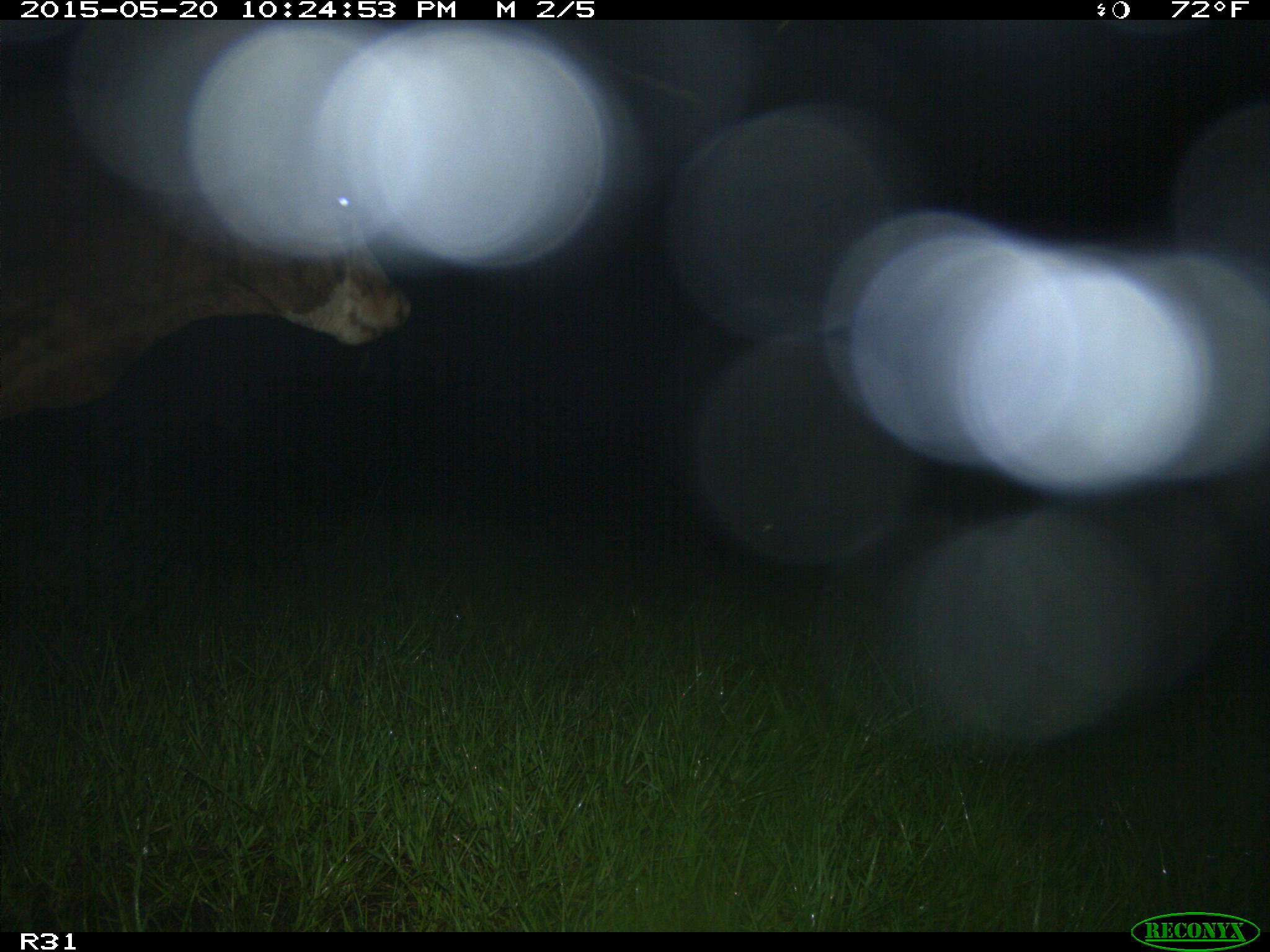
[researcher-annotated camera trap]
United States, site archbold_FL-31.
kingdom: Animalia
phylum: Chordata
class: Mammalia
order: Artiodactyla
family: Bovidae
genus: Bos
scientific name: Bos taurus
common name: domestic cow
Bos taurus (domestic cow).